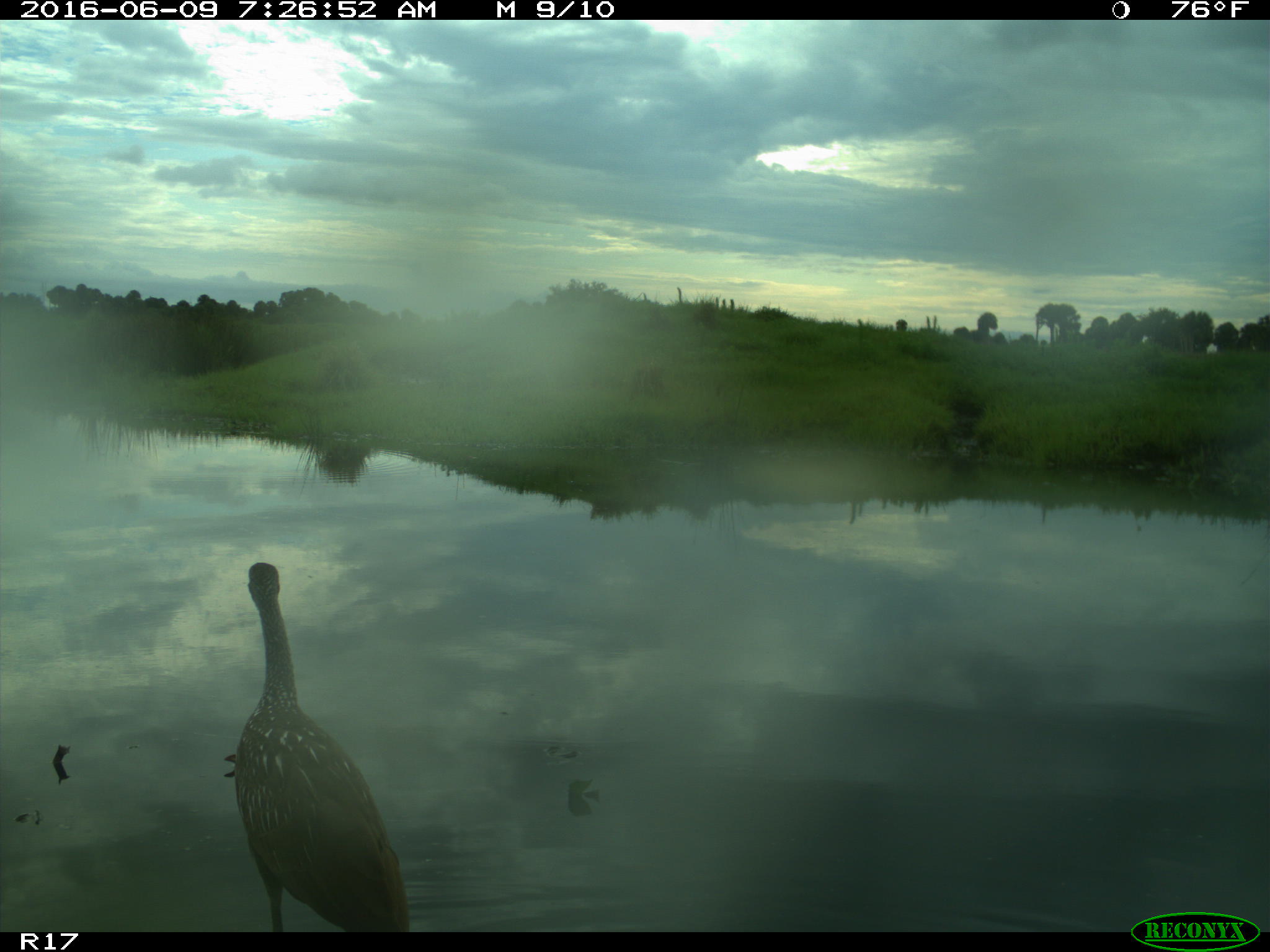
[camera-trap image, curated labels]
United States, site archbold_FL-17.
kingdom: Animalia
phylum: Chordata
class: Aves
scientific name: Aves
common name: birds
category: unidentified bird